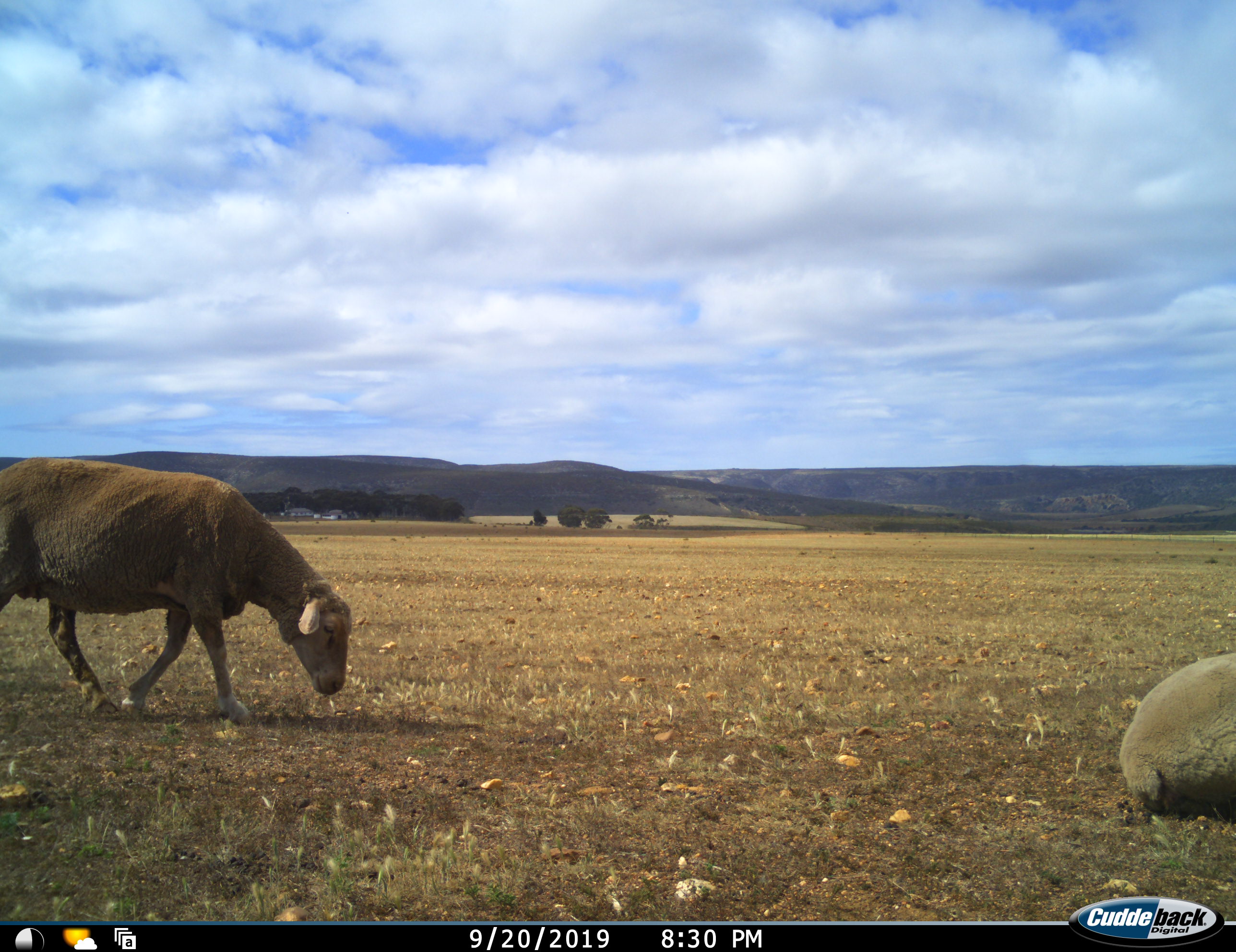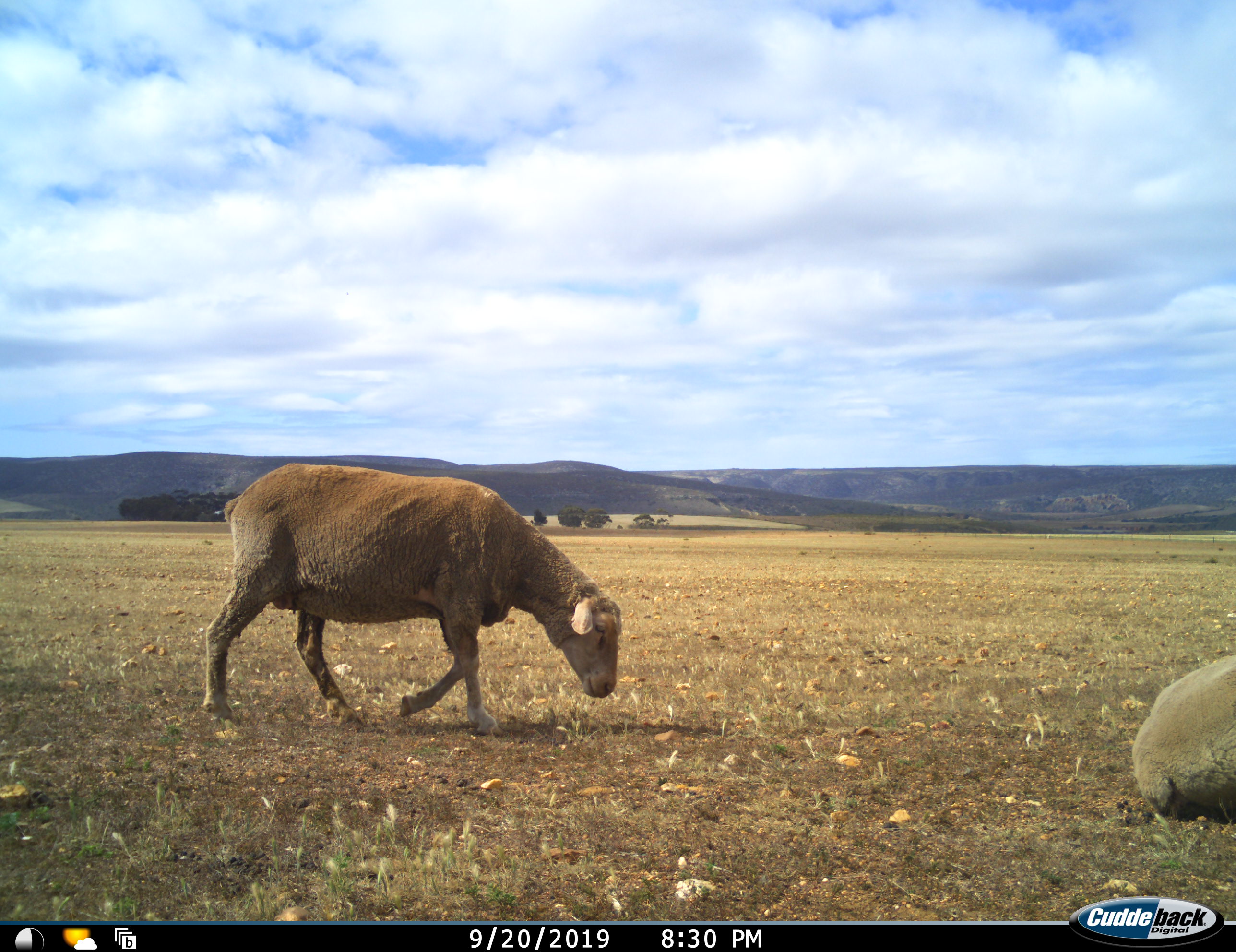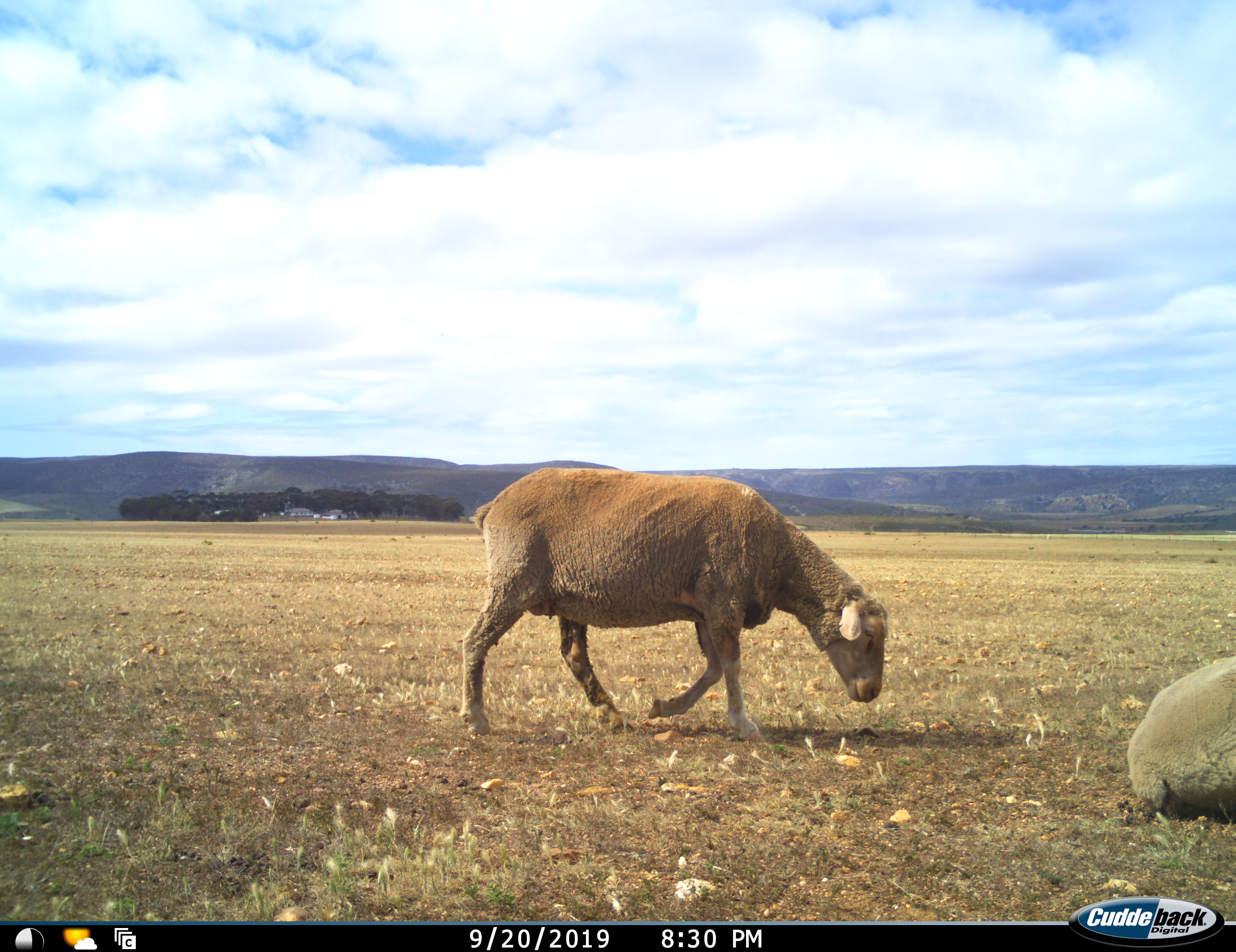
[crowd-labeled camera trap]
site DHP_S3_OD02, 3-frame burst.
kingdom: Animalia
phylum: Chordata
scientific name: Vertebrata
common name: domestic animal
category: domesticanimal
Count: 2.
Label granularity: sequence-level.